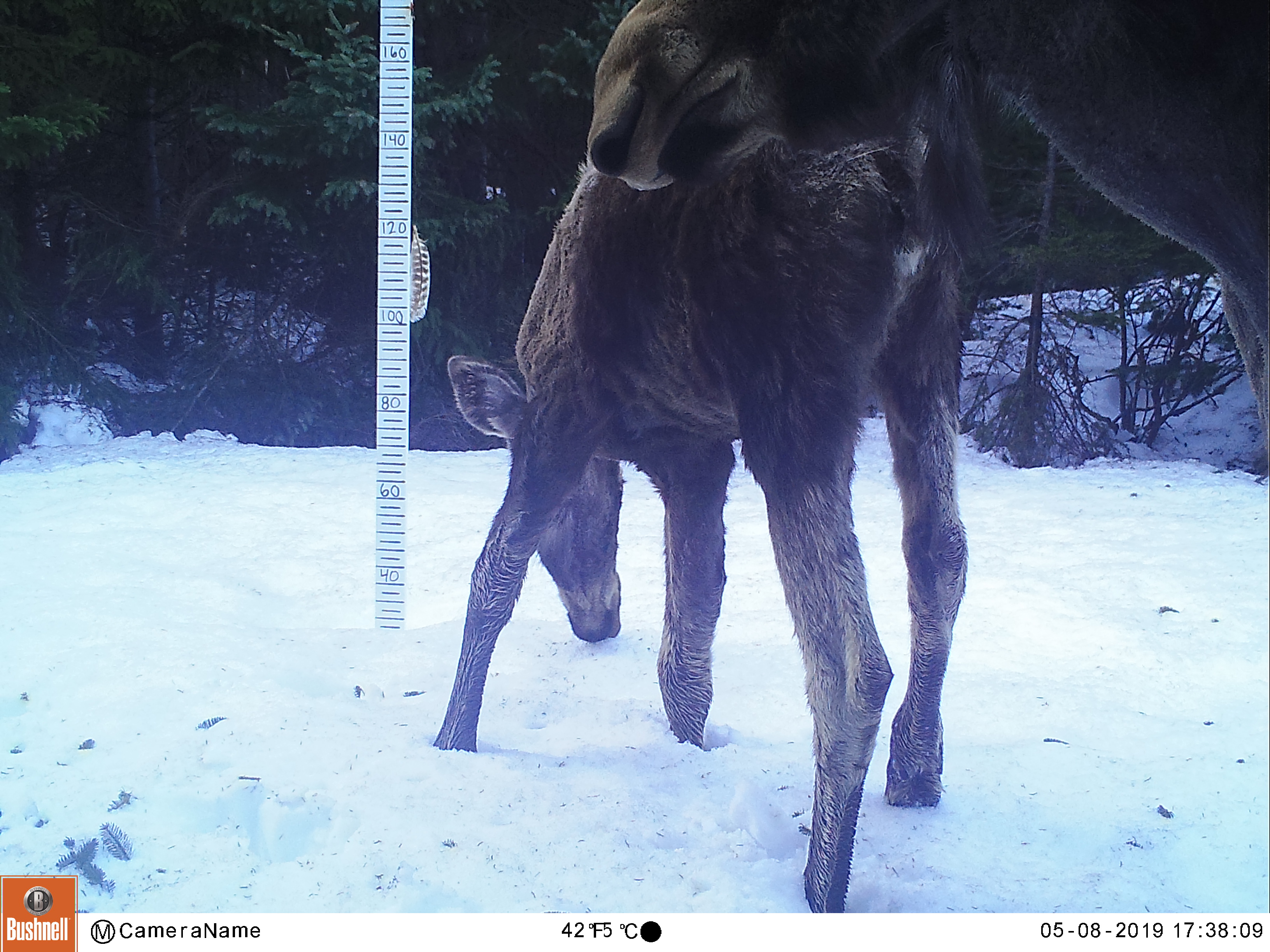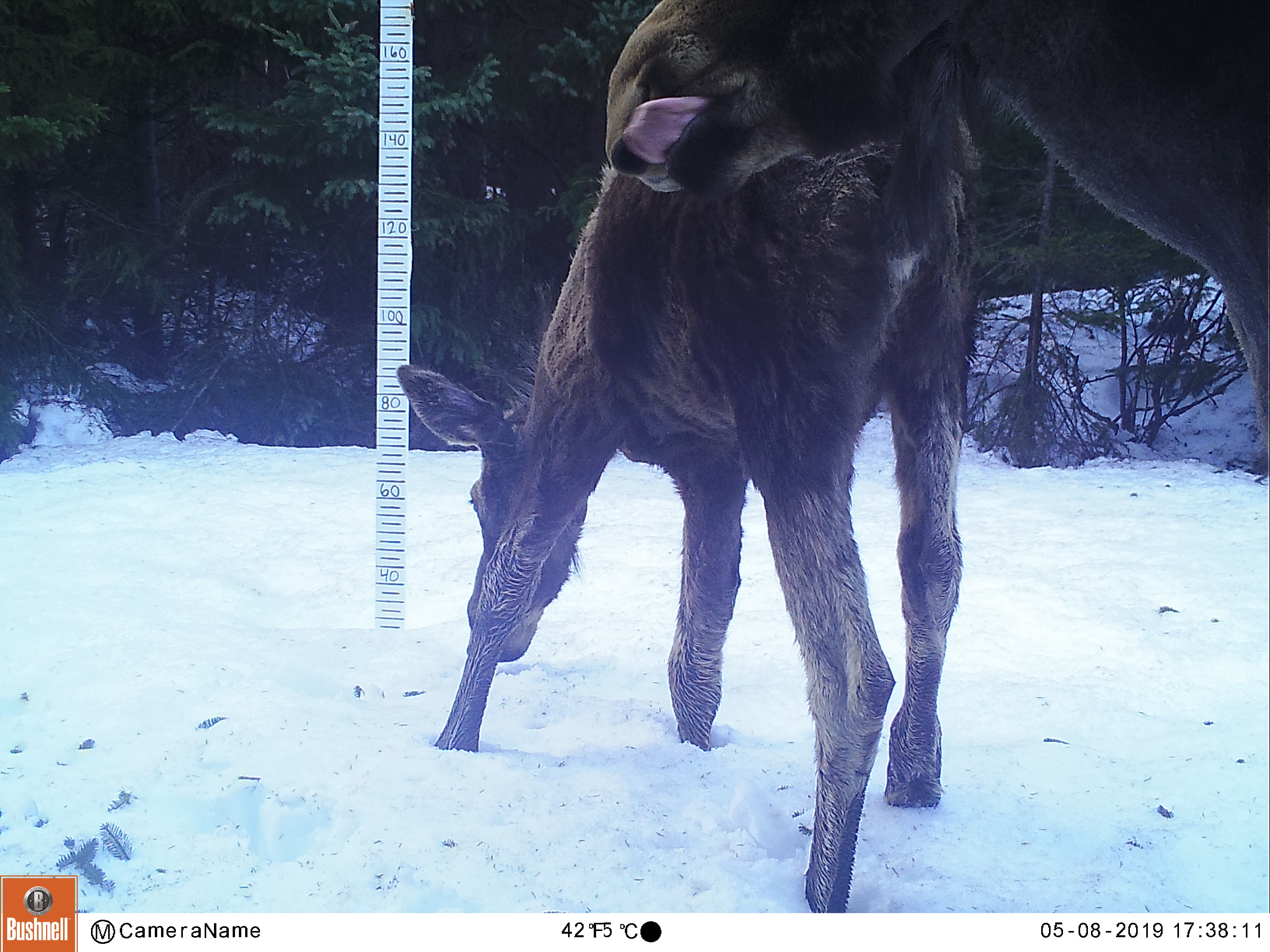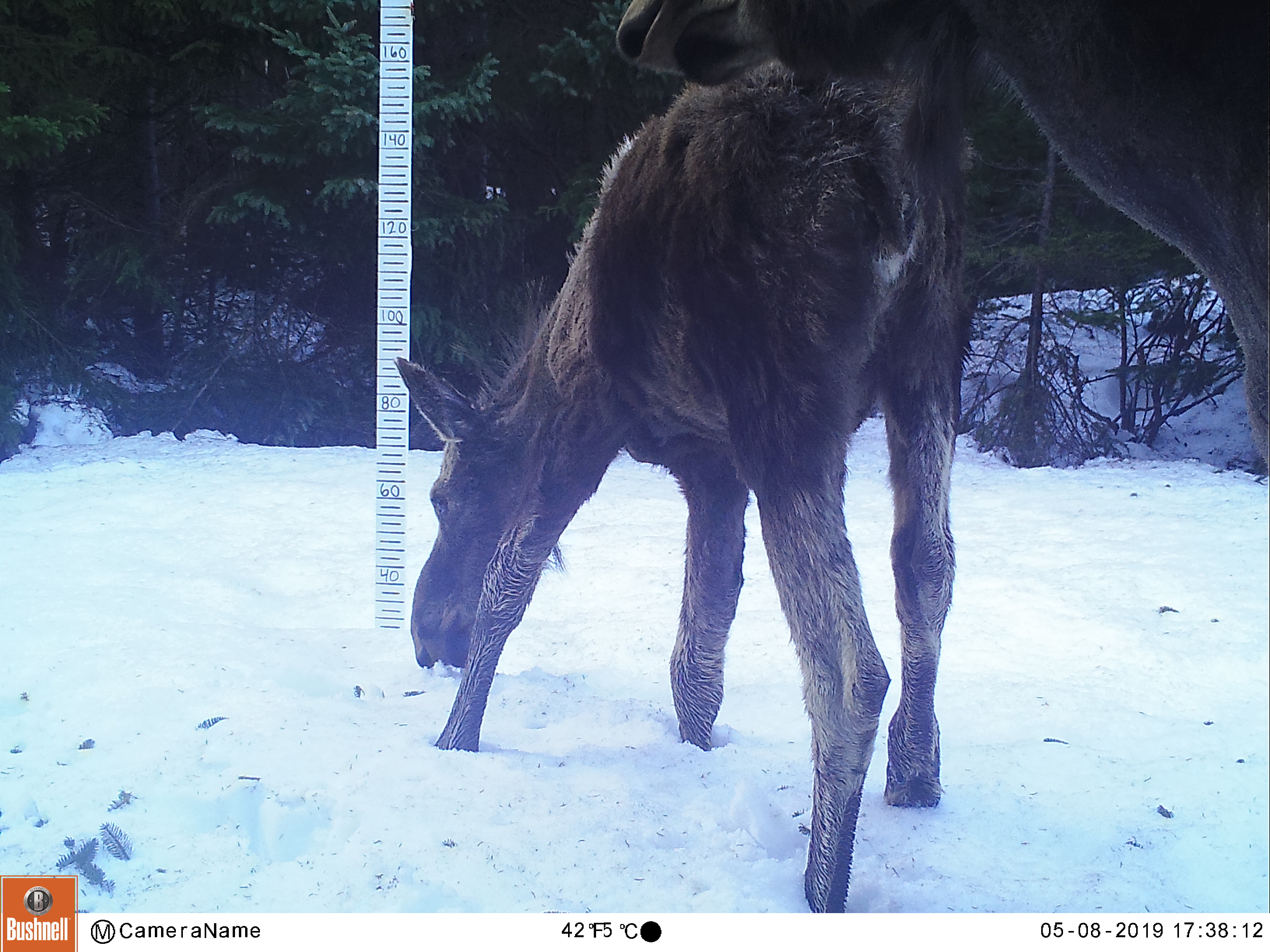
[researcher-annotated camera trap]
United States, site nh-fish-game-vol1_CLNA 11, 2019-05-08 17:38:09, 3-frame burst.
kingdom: Animalia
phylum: Chordata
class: Mammalia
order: Artiodactyla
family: Cervidae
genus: Alces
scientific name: Alces alces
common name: moose